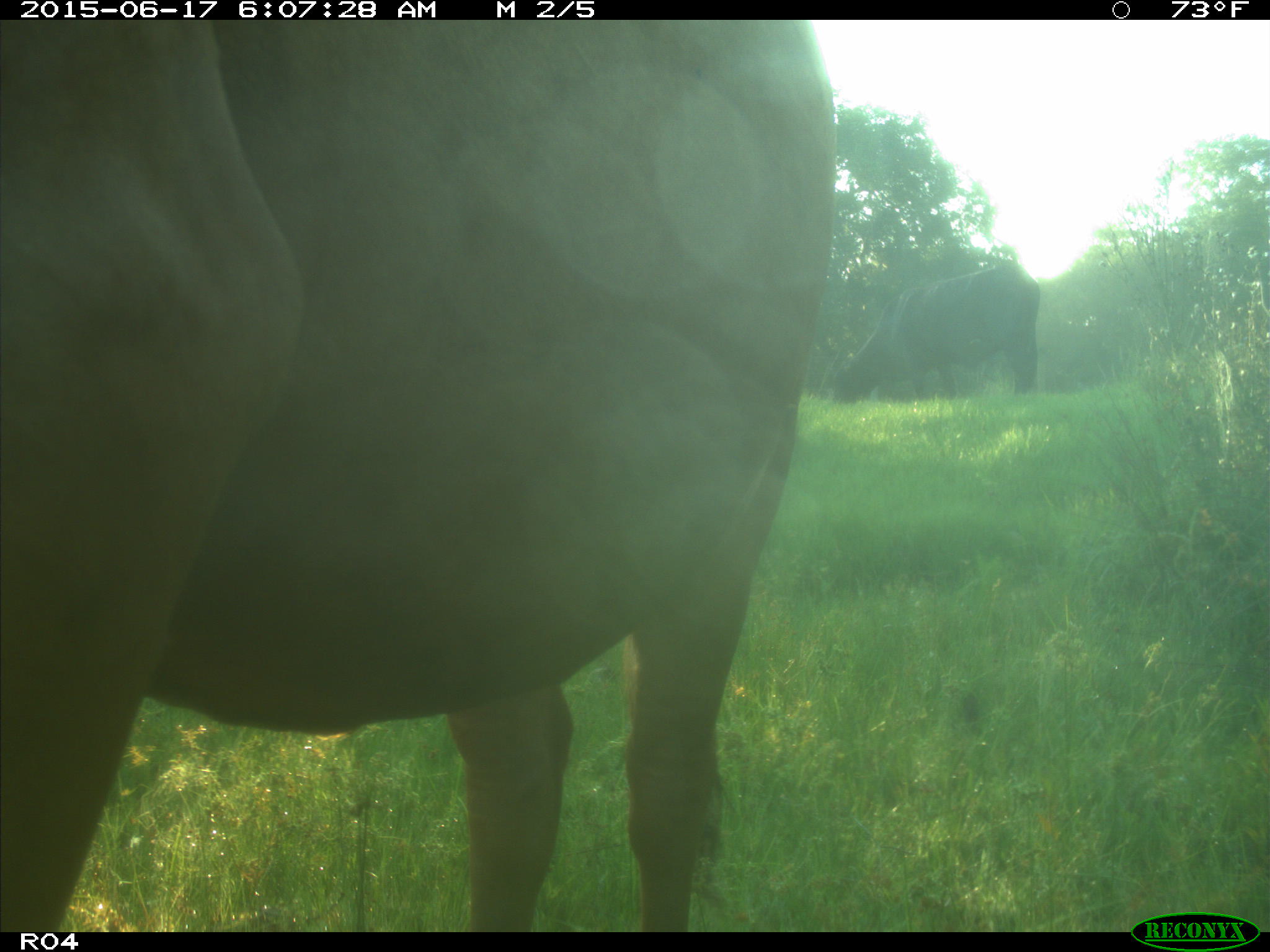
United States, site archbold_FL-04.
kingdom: Animalia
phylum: Chordata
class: Mammalia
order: Artiodactyla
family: Bovidae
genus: Bos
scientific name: Bos taurus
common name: domestic cow